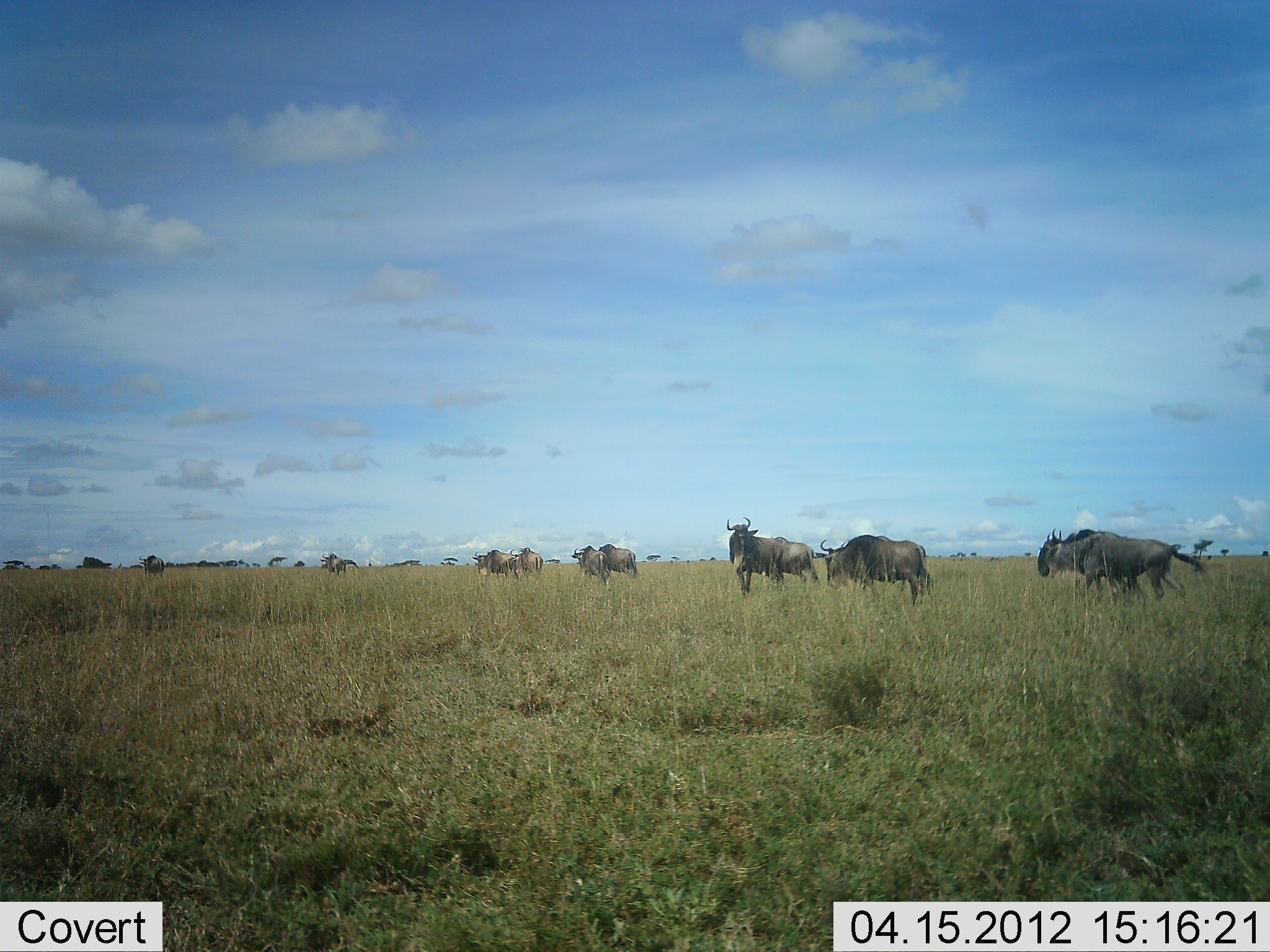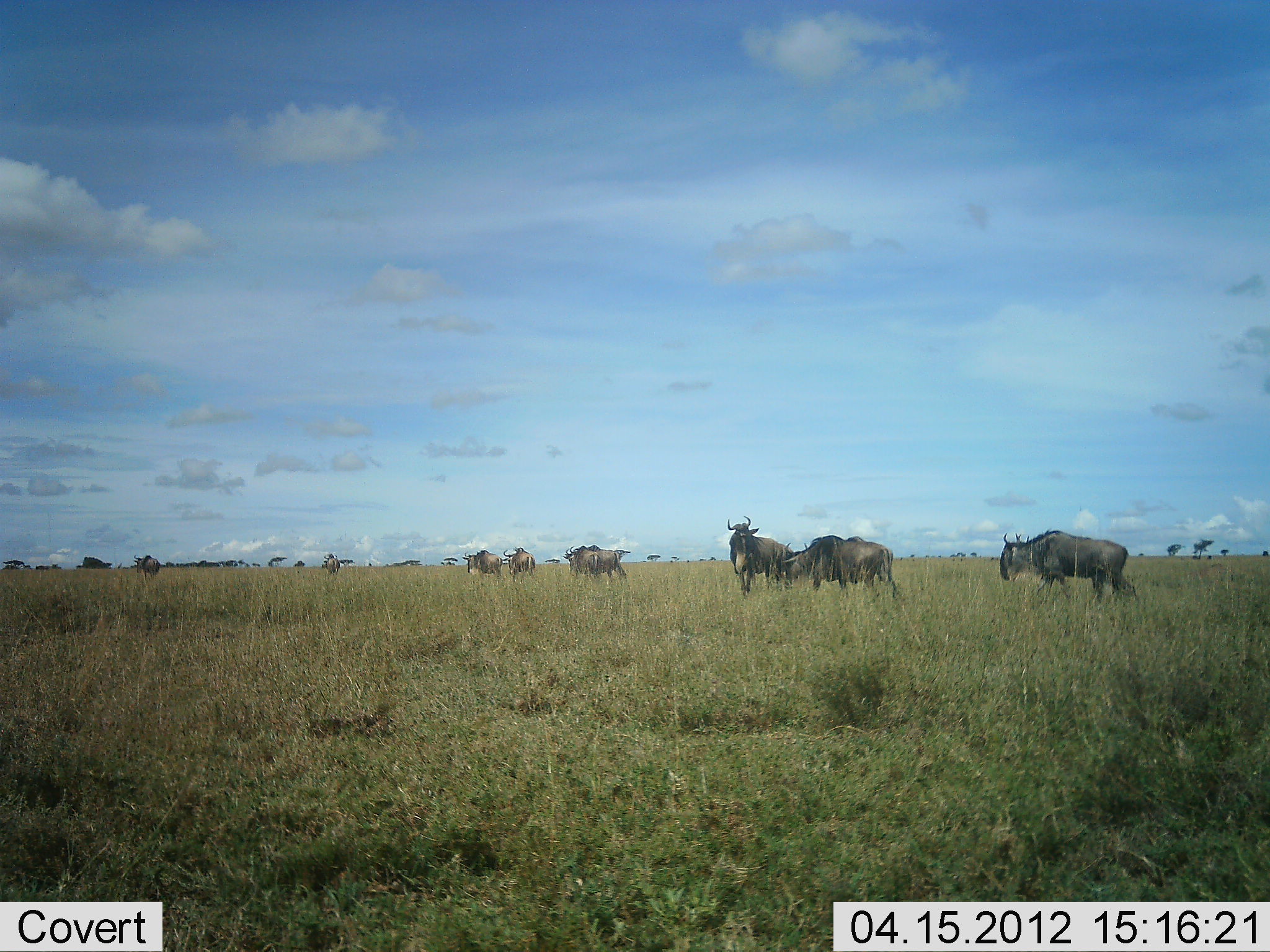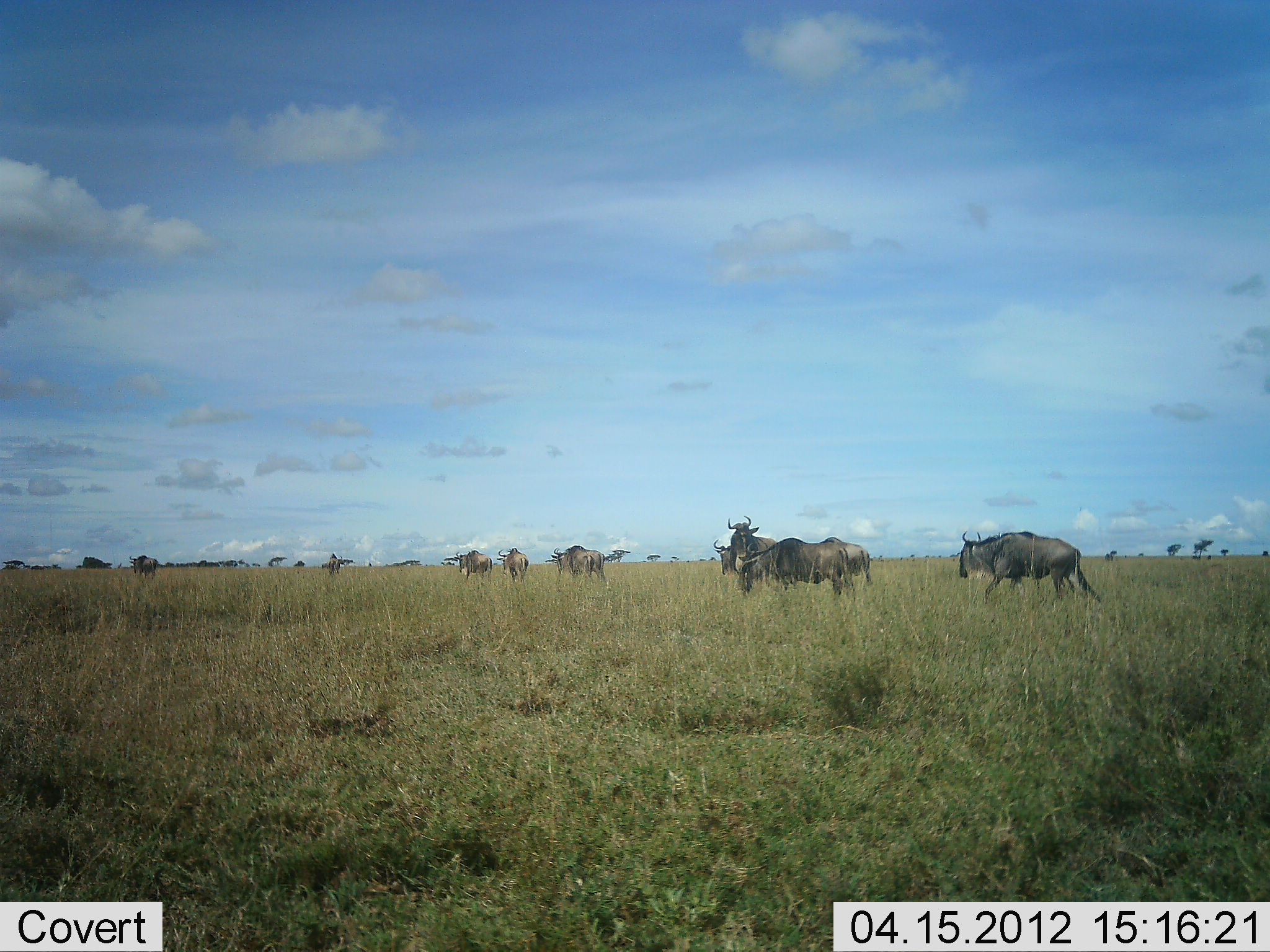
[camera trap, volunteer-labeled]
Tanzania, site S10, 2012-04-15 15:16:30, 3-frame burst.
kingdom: Animalia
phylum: Chordata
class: Mammalia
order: Artiodactyla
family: Bovidae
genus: Connochaetes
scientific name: Connochaetes taurinus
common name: blue wildebeest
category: wildebeest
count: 10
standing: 41%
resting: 0%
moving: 100%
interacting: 6%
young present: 0%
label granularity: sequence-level